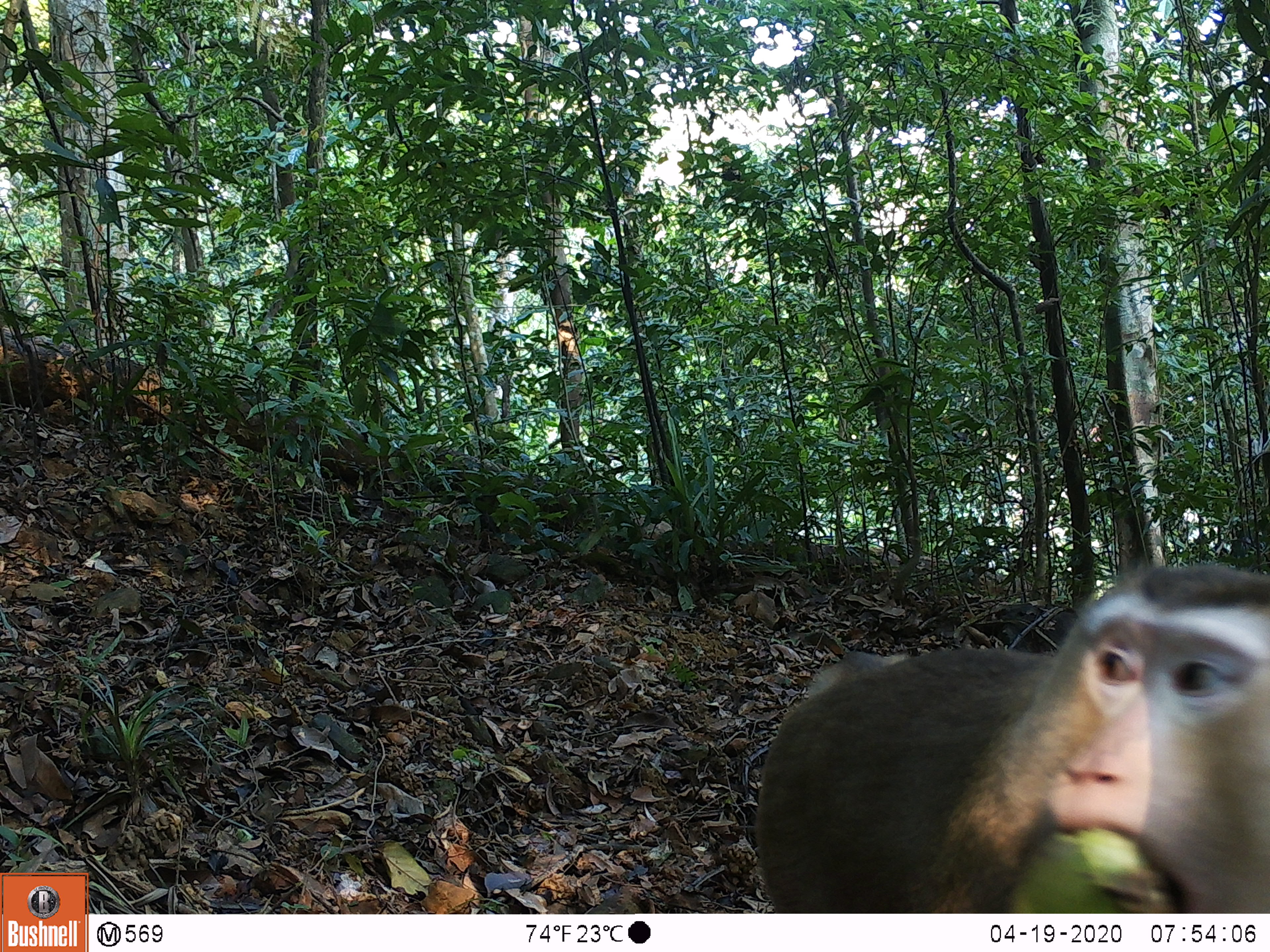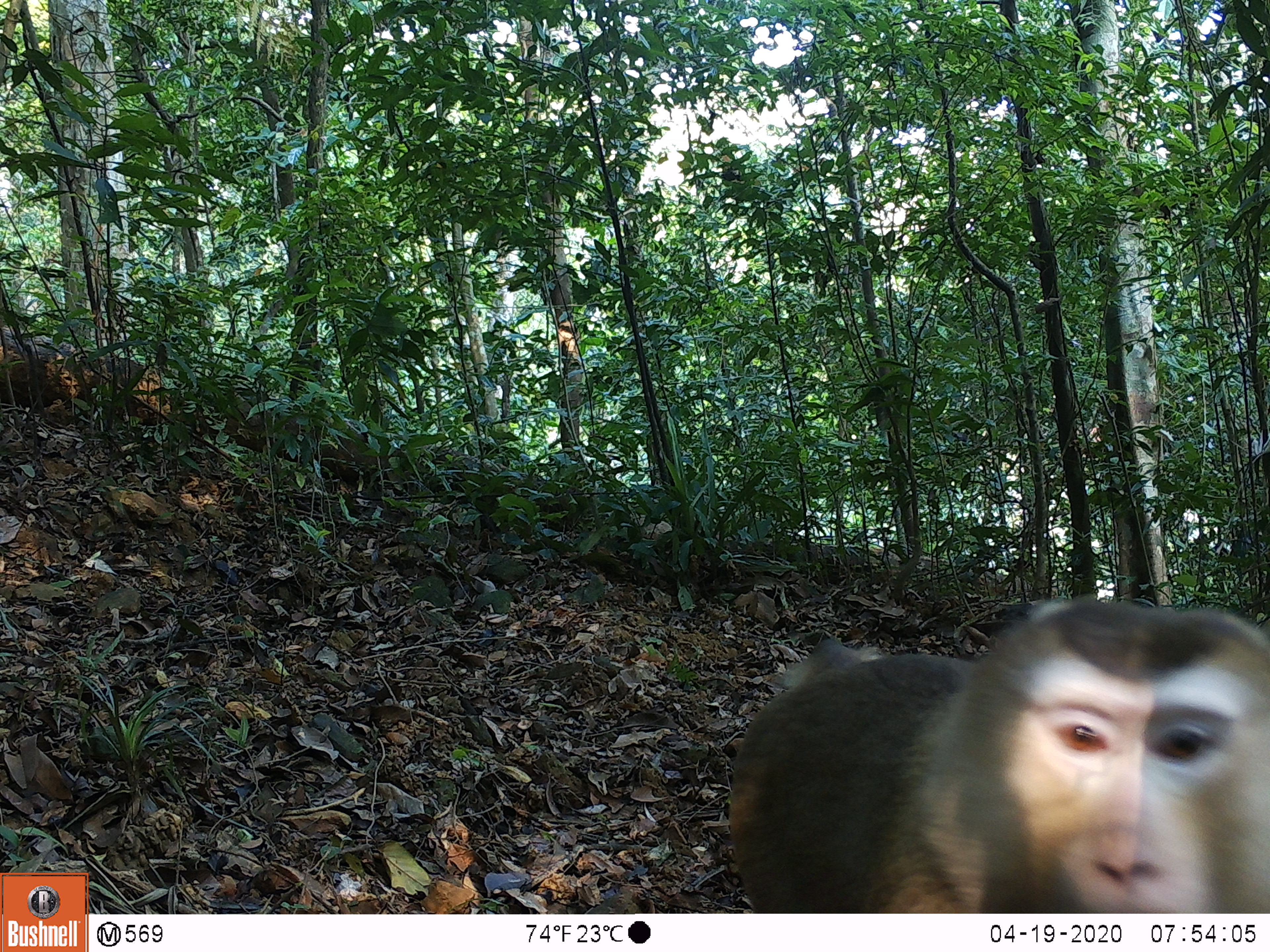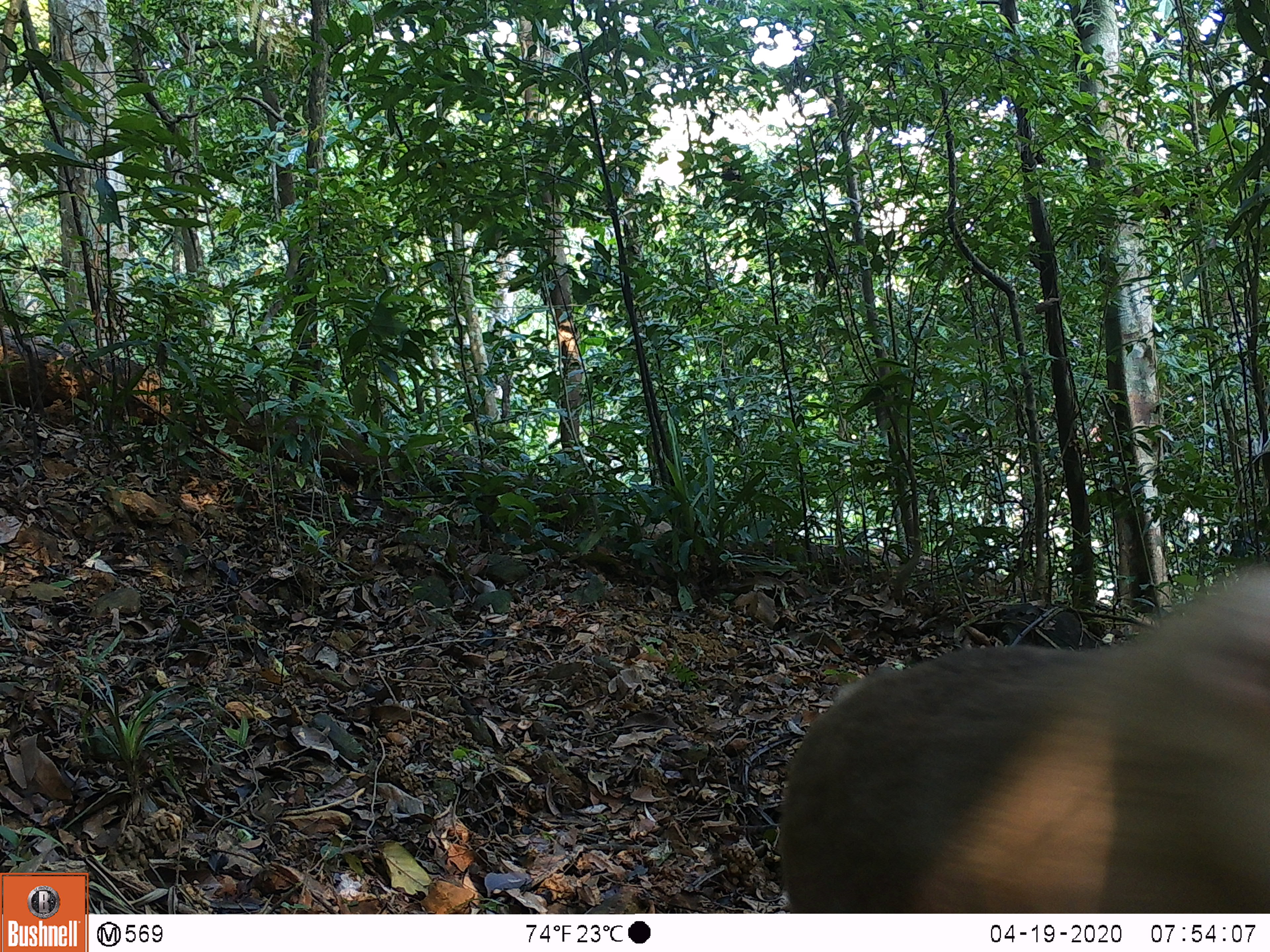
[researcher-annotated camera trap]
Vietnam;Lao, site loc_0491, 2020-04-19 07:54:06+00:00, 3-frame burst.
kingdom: Animalia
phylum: Chordata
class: Mammalia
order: Primates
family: Cercopithecidae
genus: Macaca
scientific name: Macaca nemestrina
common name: pig-tailed macaque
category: pig tailed macaque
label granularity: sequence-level